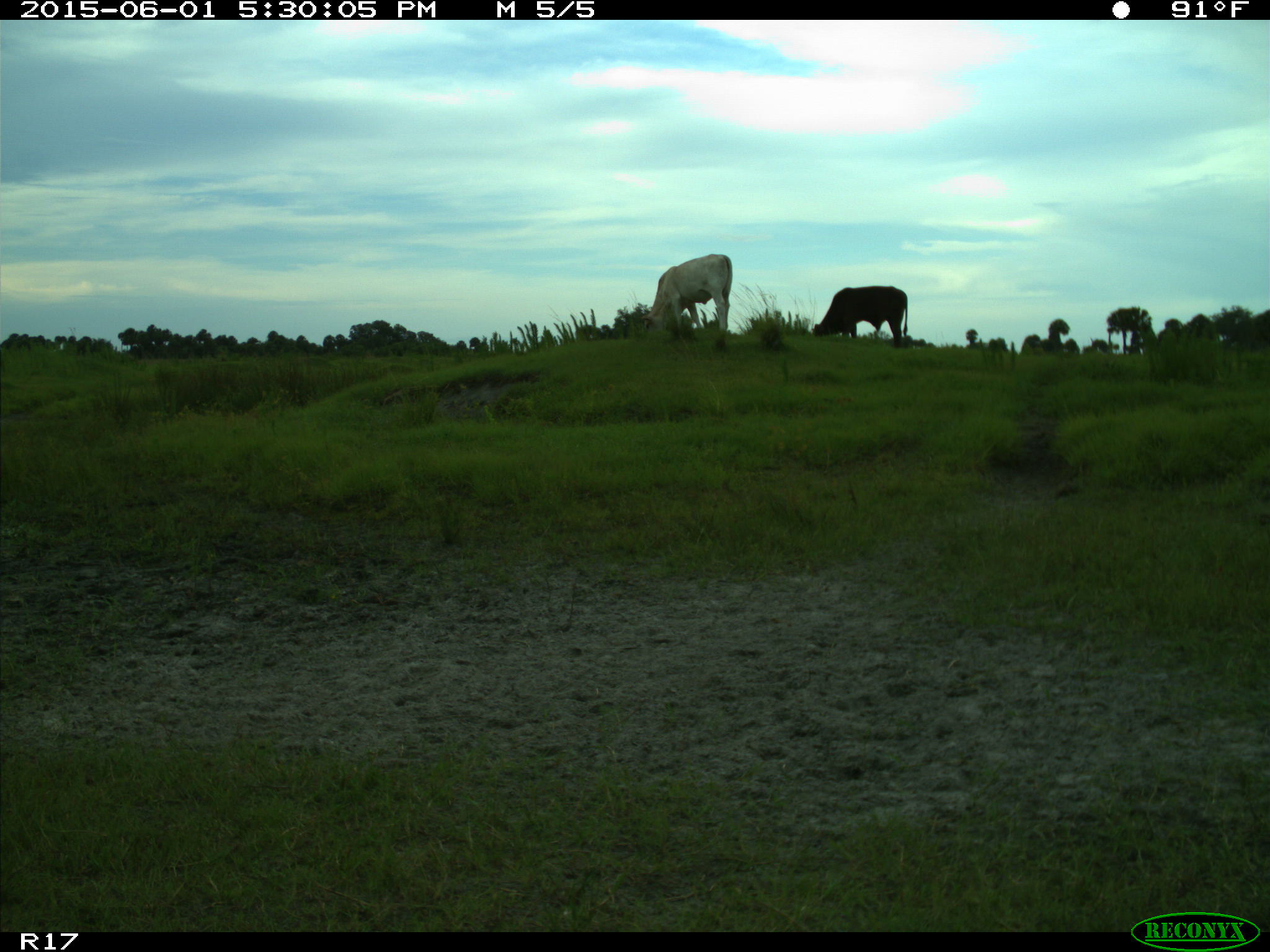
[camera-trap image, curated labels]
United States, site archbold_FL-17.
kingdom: Animalia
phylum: Chordata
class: Mammalia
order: Artiodactyla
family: Bovidae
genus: Bos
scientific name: Bos taurus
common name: domestic cow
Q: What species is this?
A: Bos taurus (domestic cow).